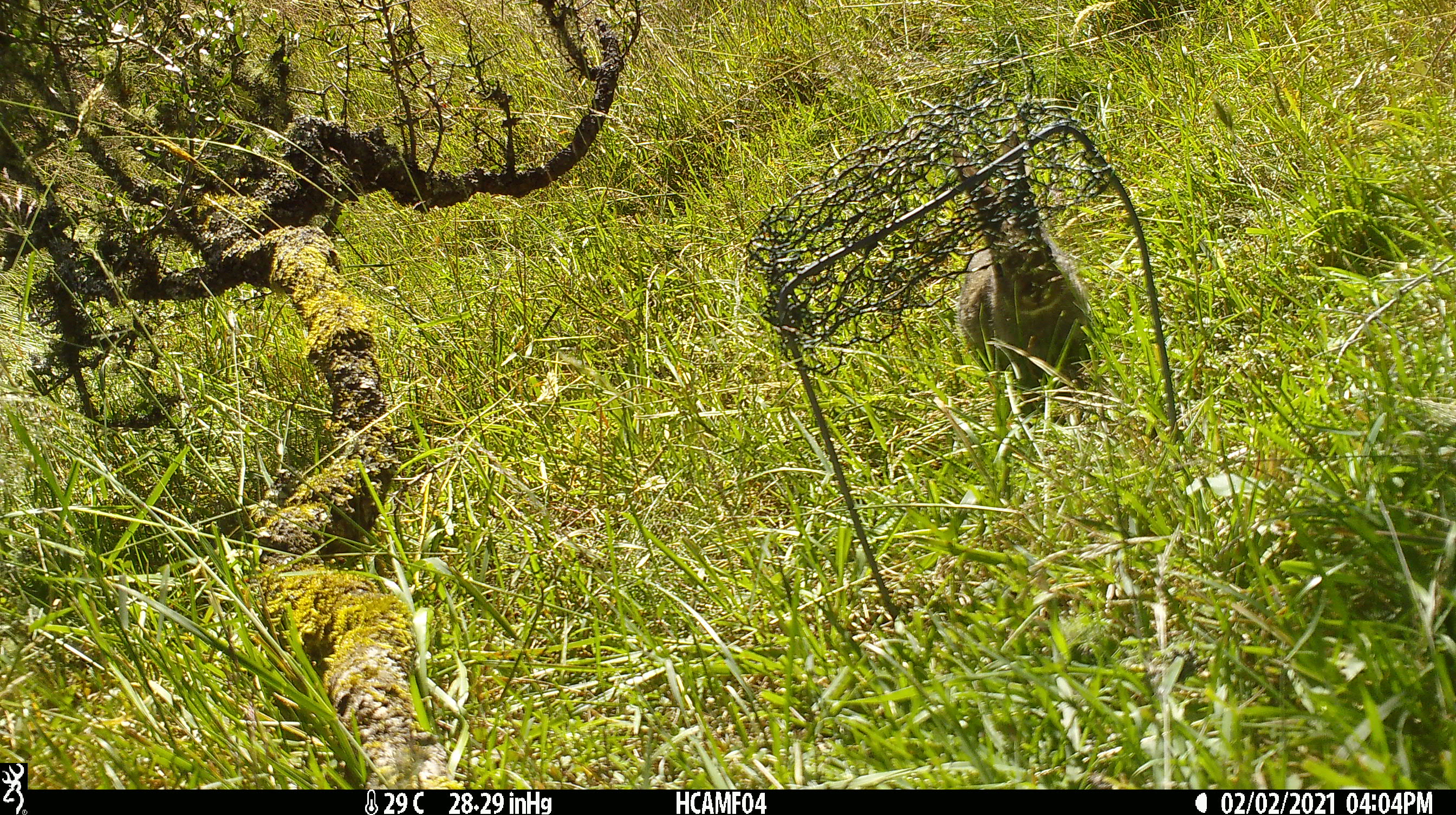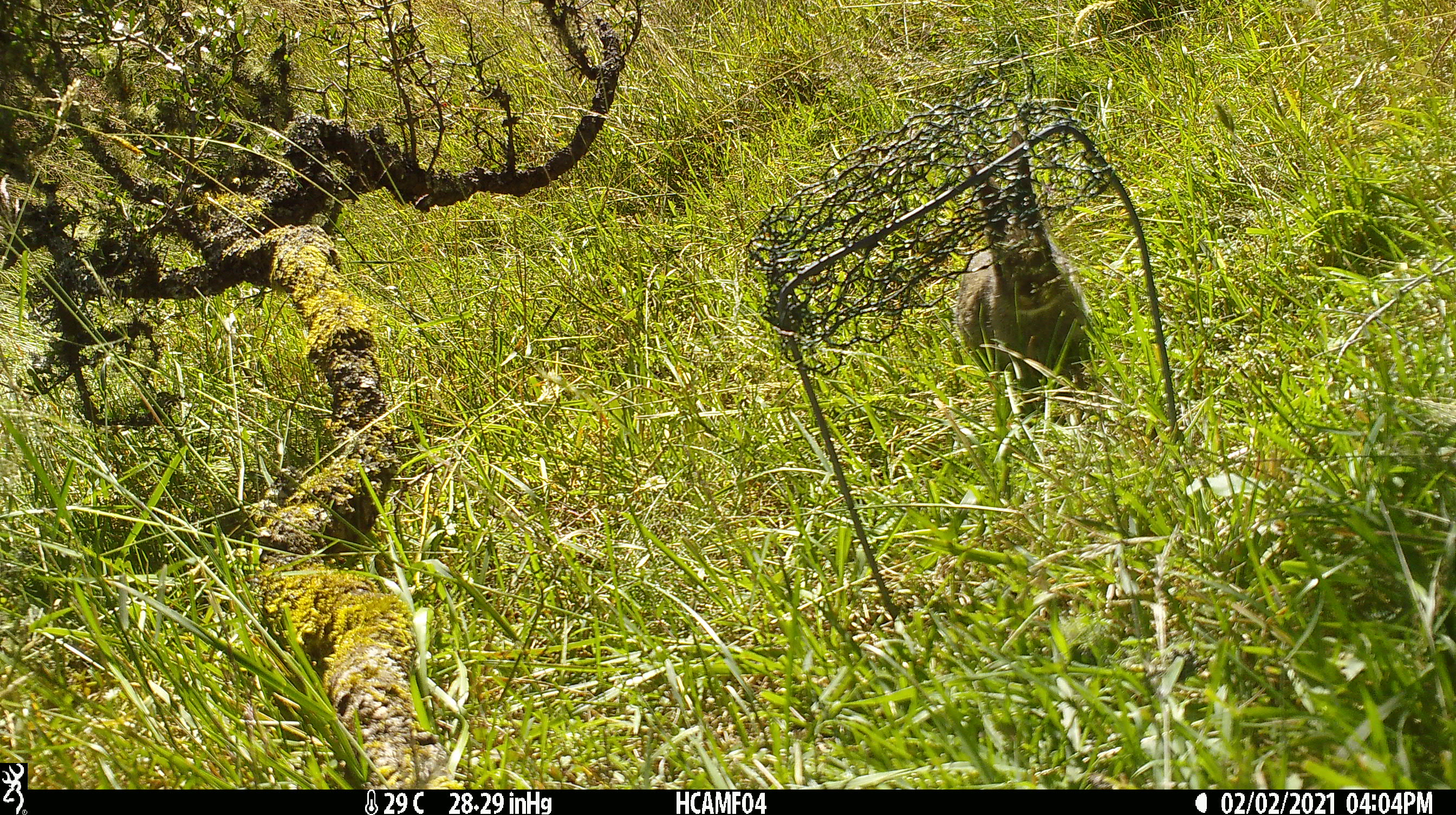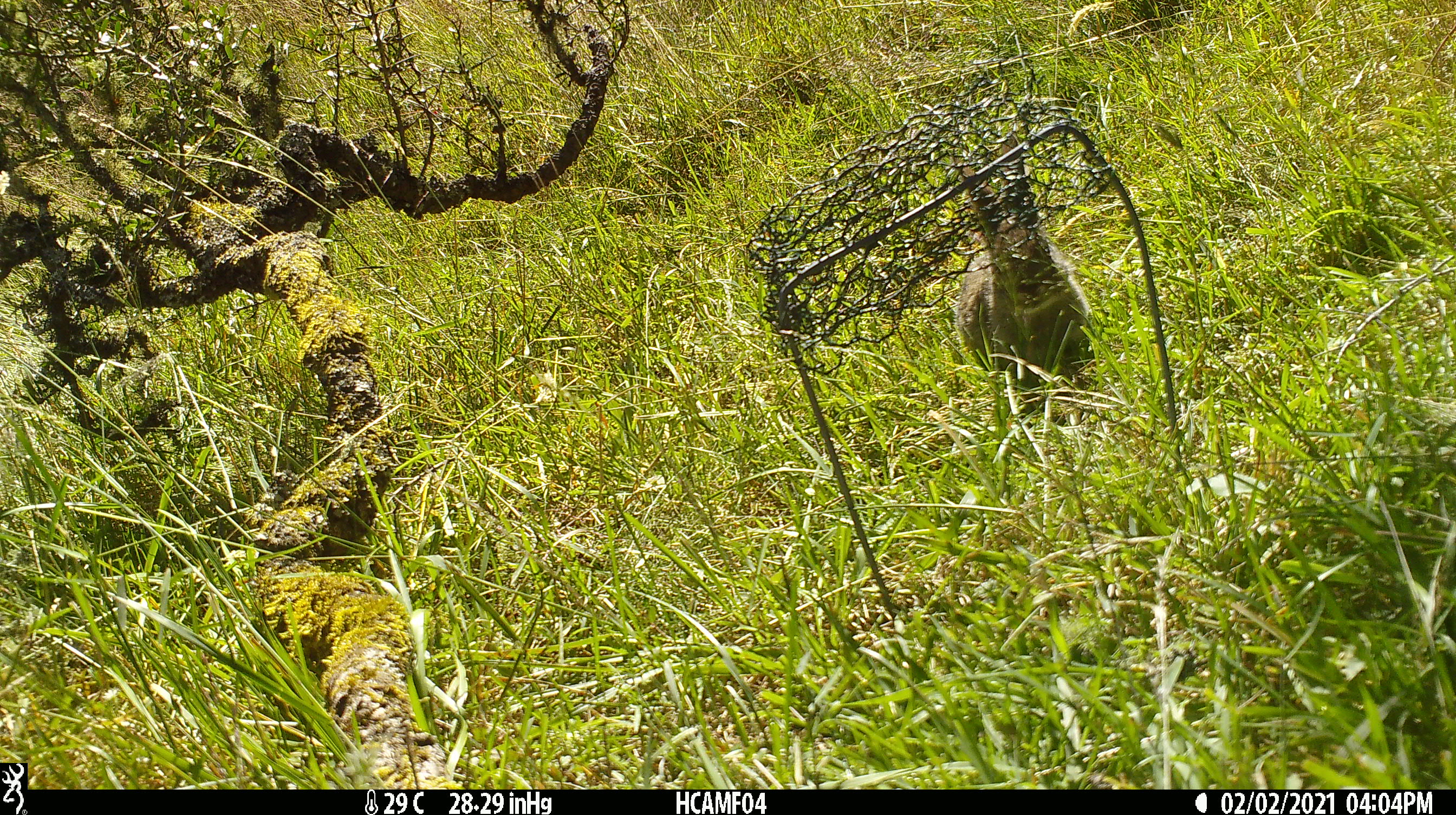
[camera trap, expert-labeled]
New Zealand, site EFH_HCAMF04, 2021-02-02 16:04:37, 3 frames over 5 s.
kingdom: Animalia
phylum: Chordata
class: Mammalia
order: Lagomorpha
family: Leporidae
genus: Oryctolagus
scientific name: Oryctolagus cuniculus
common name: european rabbit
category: rabbit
Rabbit (european rabbit) (Oryctolagus cuniculus).